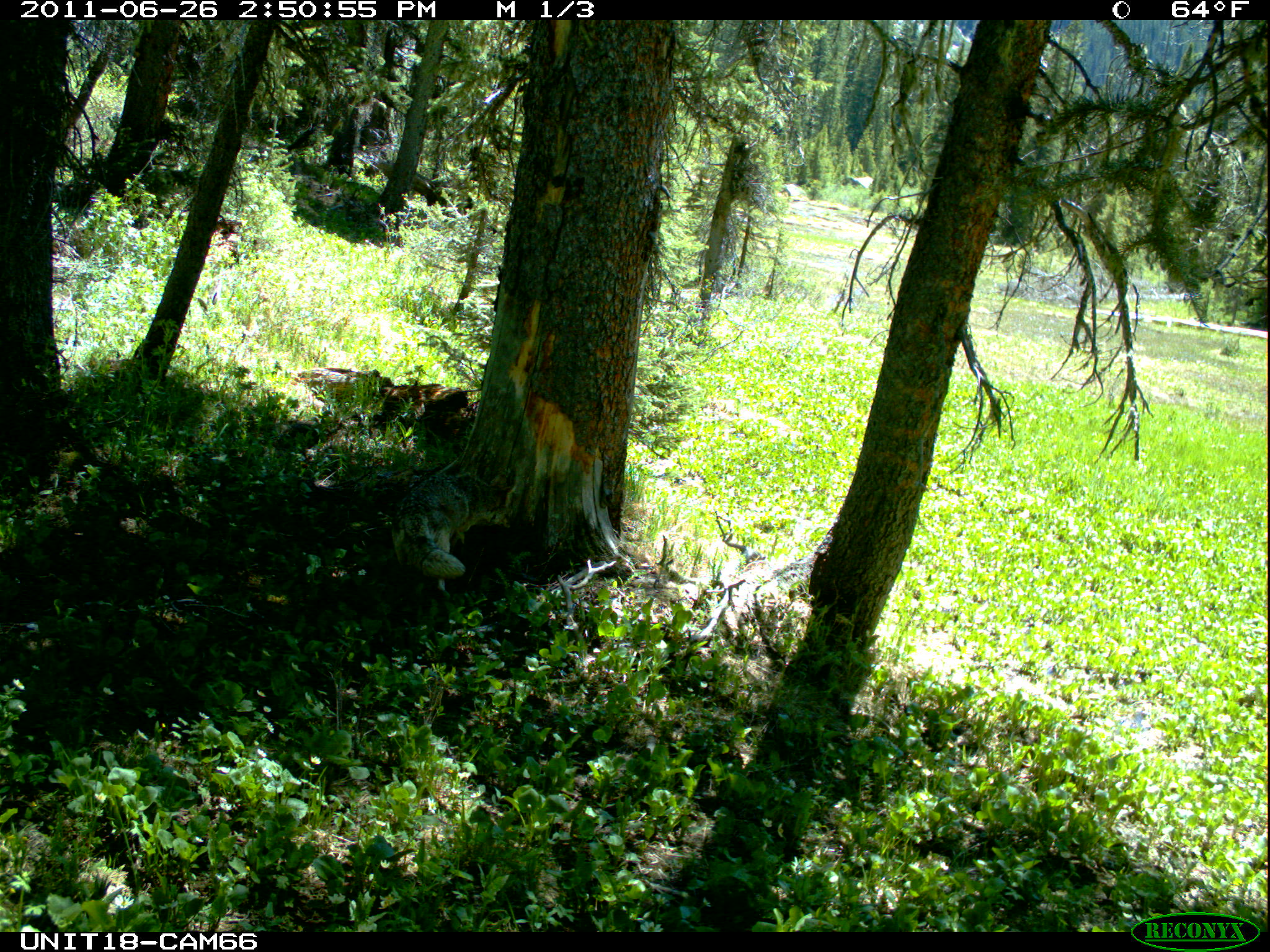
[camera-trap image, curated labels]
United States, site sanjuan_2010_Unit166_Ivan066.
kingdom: Animalia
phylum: Chordata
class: Mammalia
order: Carnivora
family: Canidae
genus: Canis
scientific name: Canis latrans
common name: coyote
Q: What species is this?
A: Canis latrans (coyote).